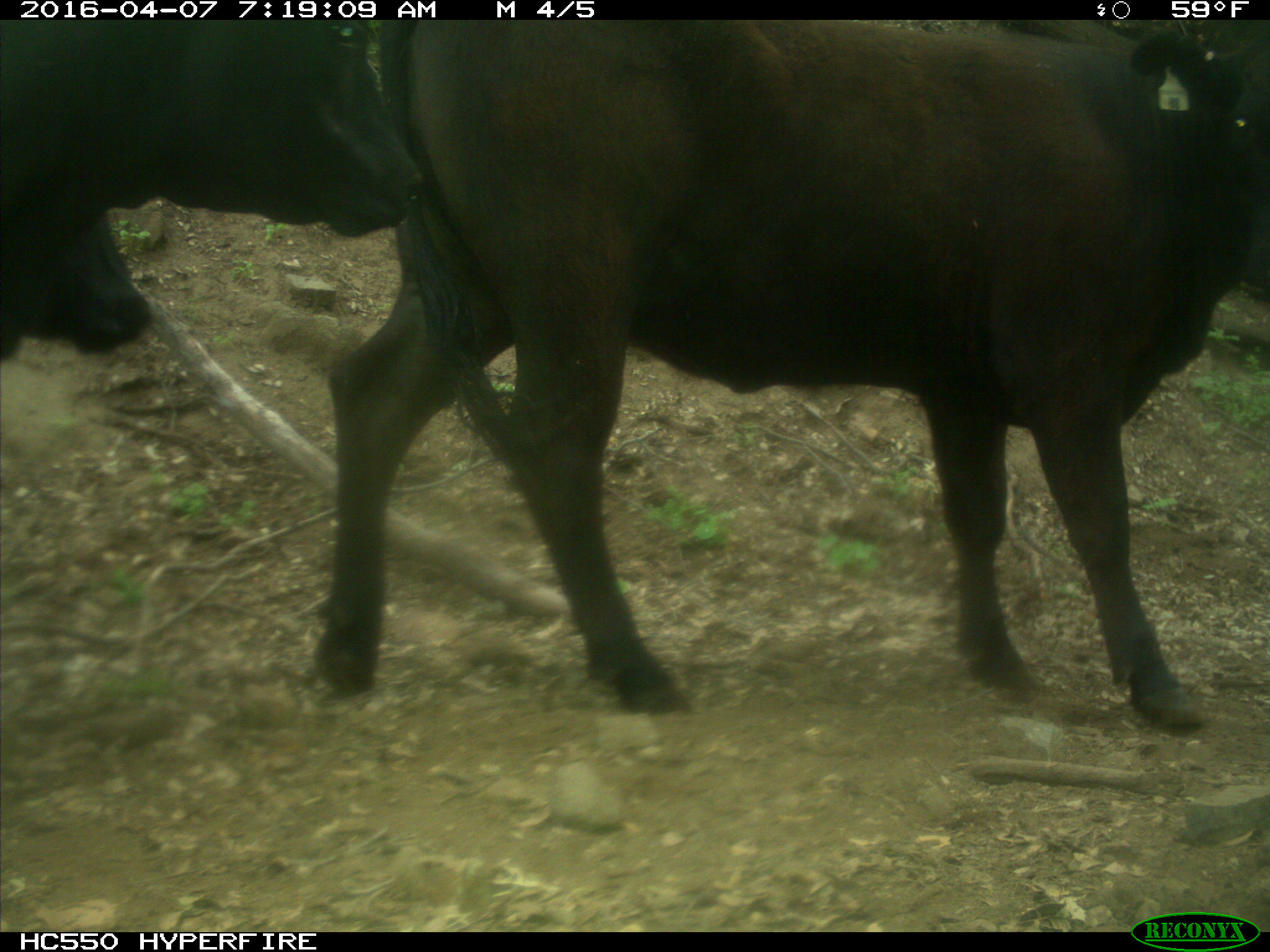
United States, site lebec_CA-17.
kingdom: Animalia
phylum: Chordata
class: Mammalia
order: Artiodactyla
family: Bovidae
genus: Bos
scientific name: Bos taurus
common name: domestic cow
Bos taurus (domestic cow).